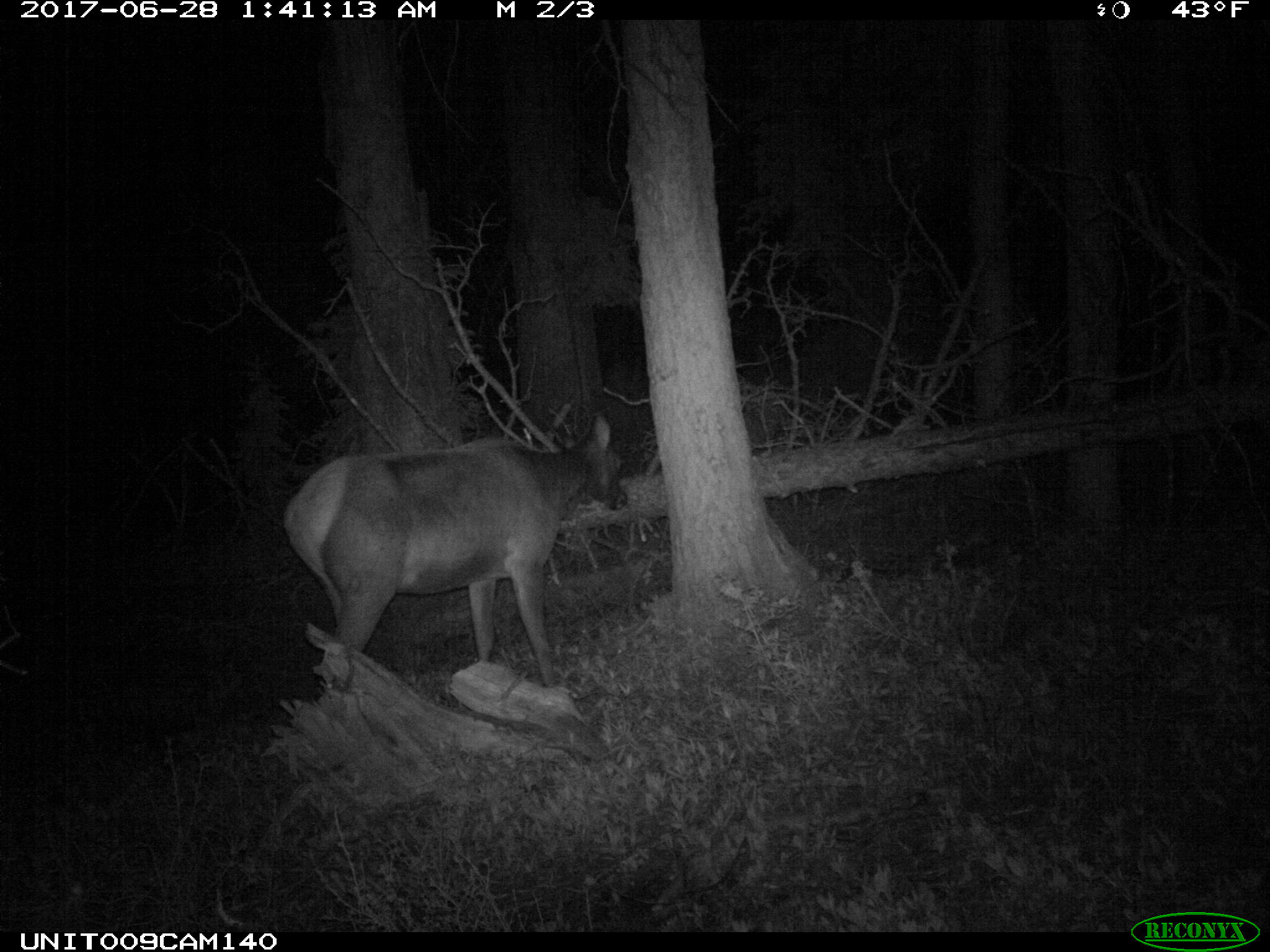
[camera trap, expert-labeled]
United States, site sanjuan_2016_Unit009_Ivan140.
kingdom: Animalia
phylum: Chordata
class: Mammalia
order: Artiodactyla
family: Cervidae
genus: Cervus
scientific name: Cervus elaphus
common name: red deer